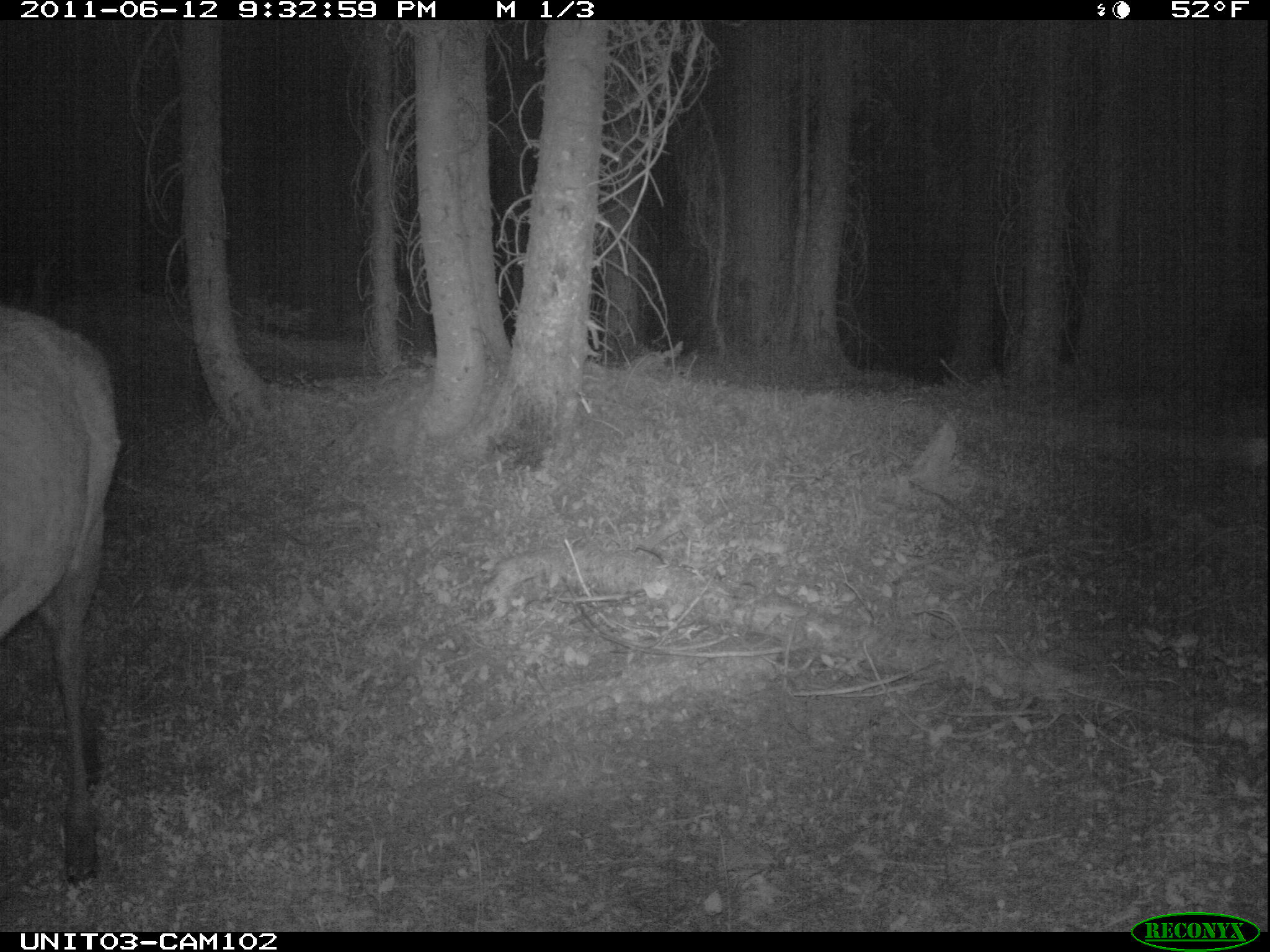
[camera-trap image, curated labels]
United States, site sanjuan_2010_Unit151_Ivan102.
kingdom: Animalia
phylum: Chordata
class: Mammalia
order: Artiodactyla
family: Cervidae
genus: Cervus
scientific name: Cervus elaphus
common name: red deer